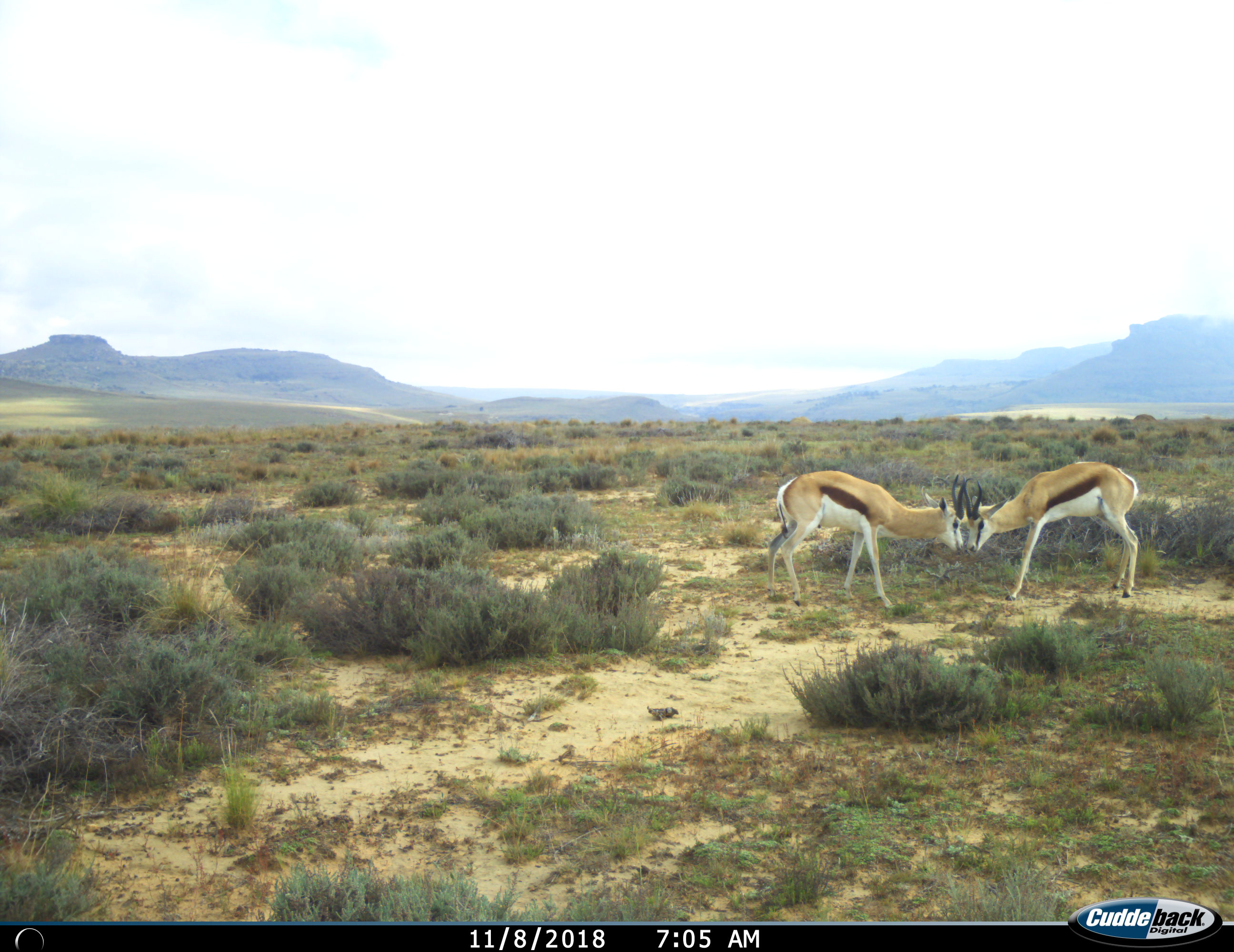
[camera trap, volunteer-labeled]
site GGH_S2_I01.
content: unidentified animal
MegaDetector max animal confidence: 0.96